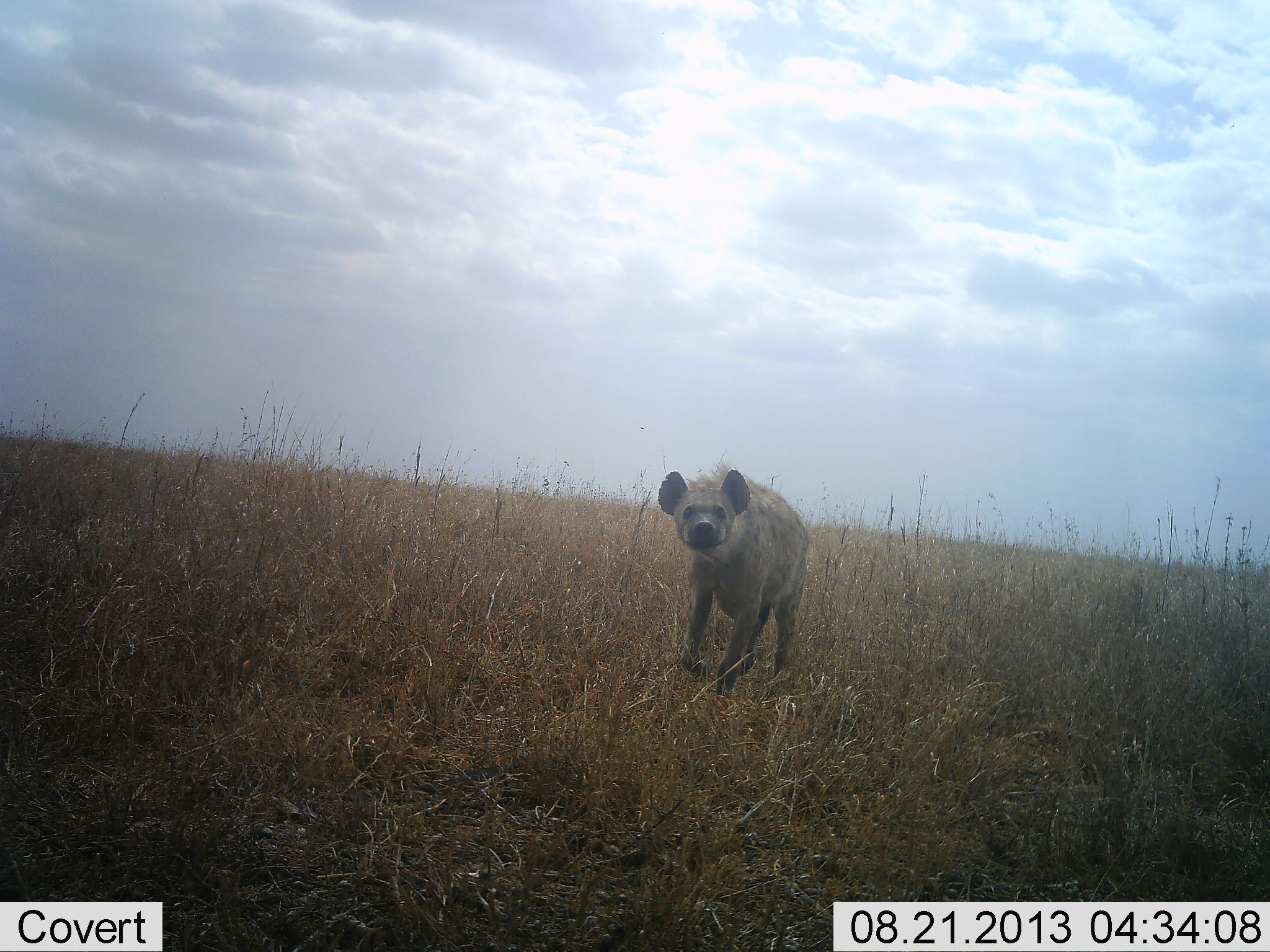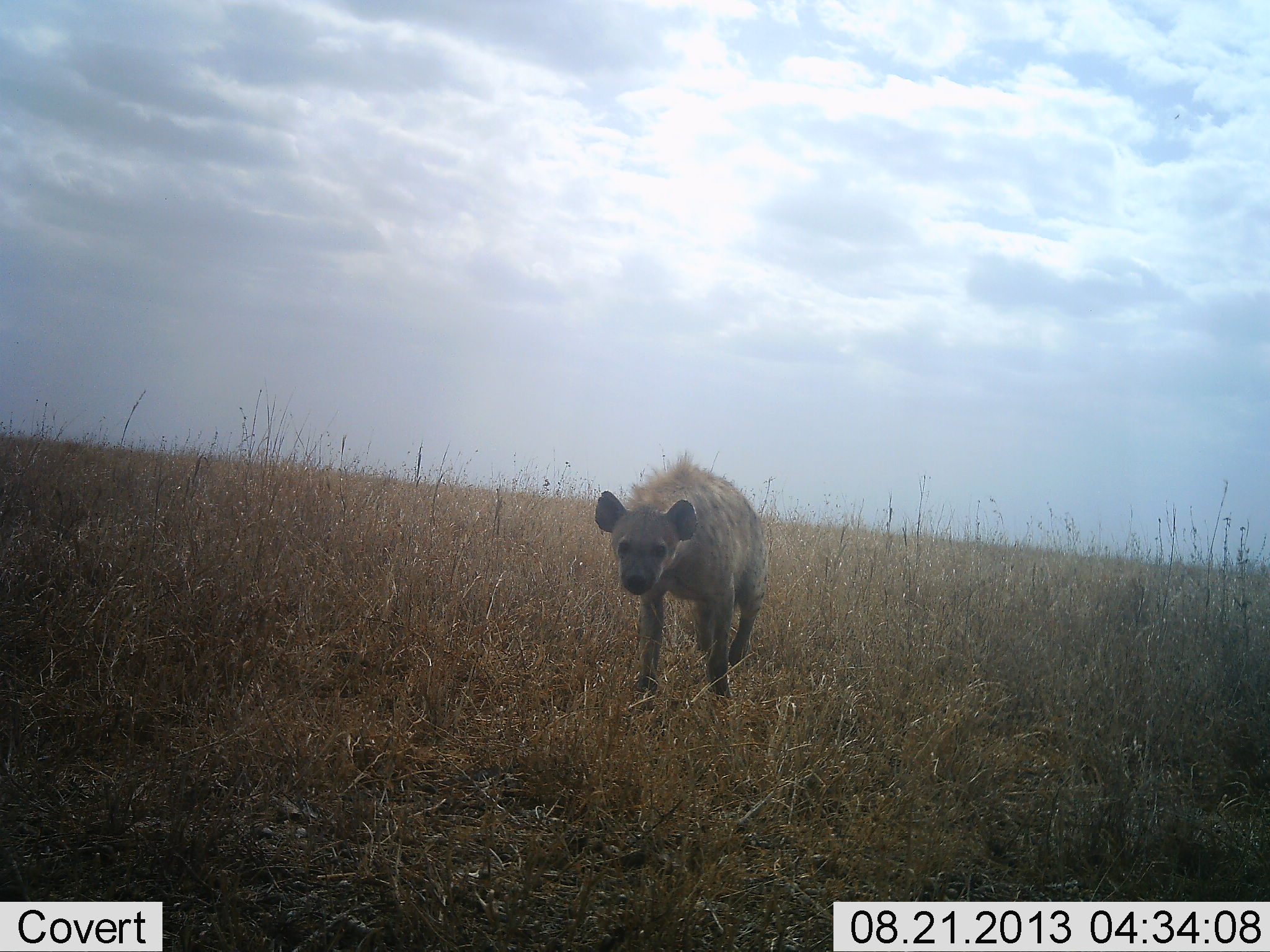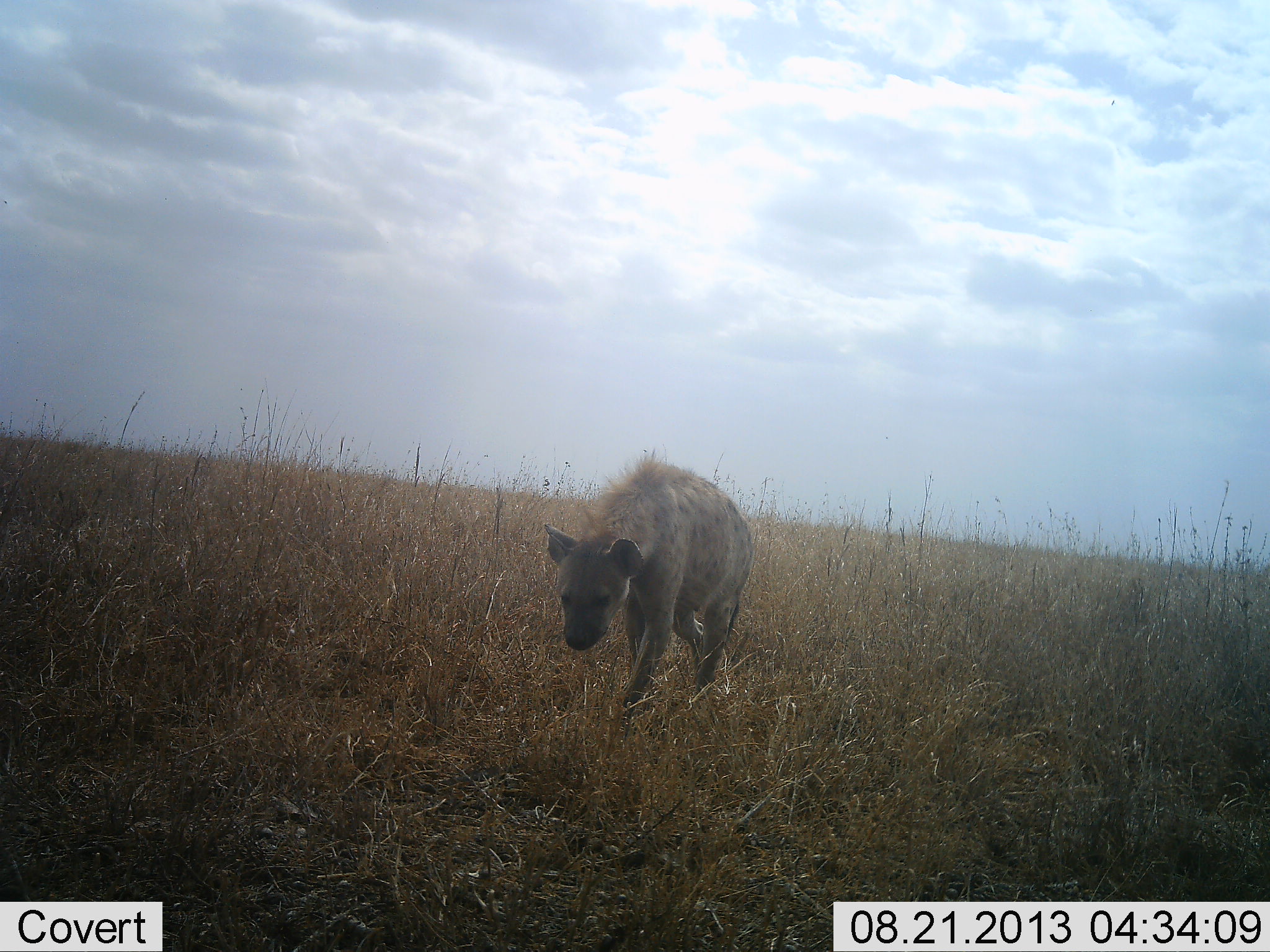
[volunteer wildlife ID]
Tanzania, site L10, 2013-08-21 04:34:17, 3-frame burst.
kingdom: Animalia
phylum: Chordata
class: Mammalia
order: Carnivora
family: Hyaenidae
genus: Crocuta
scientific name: Crocuta crocuta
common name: spotted hyena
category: hyenaspotted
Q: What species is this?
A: Hyenaspotted (spotted hyena) (Crocuta crocuta).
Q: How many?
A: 1.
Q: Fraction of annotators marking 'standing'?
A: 10%.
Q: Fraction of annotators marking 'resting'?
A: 0%.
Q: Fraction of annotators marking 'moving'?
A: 100%.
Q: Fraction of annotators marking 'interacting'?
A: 0%.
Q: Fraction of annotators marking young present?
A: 0%.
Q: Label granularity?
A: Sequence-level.